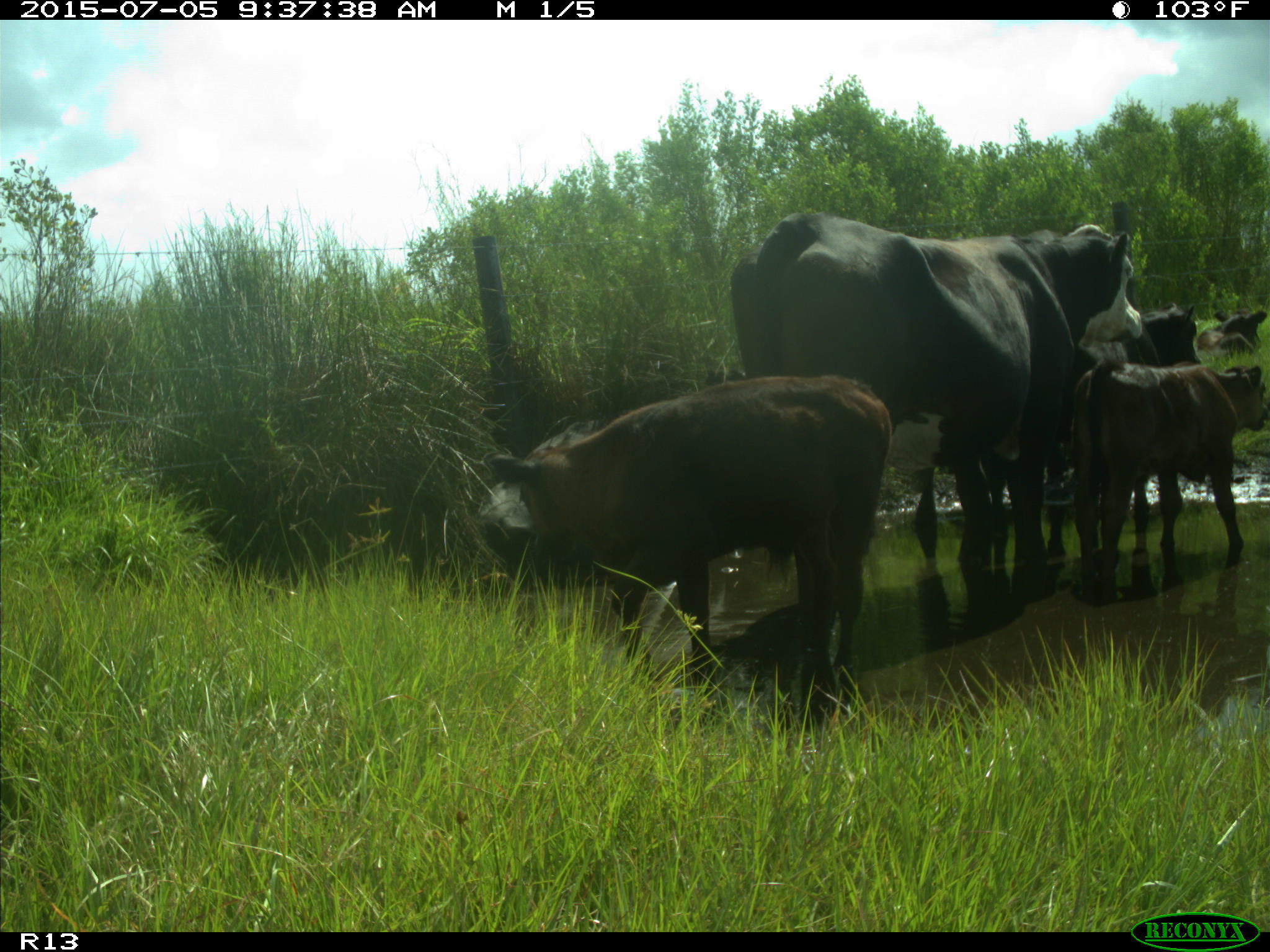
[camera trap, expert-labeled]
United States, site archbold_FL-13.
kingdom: Animalia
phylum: Chordata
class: Mammalia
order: Artiodactyla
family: Bovidae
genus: Bos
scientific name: Bos taurus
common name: domestic cow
Bos taurus (domestic cow).